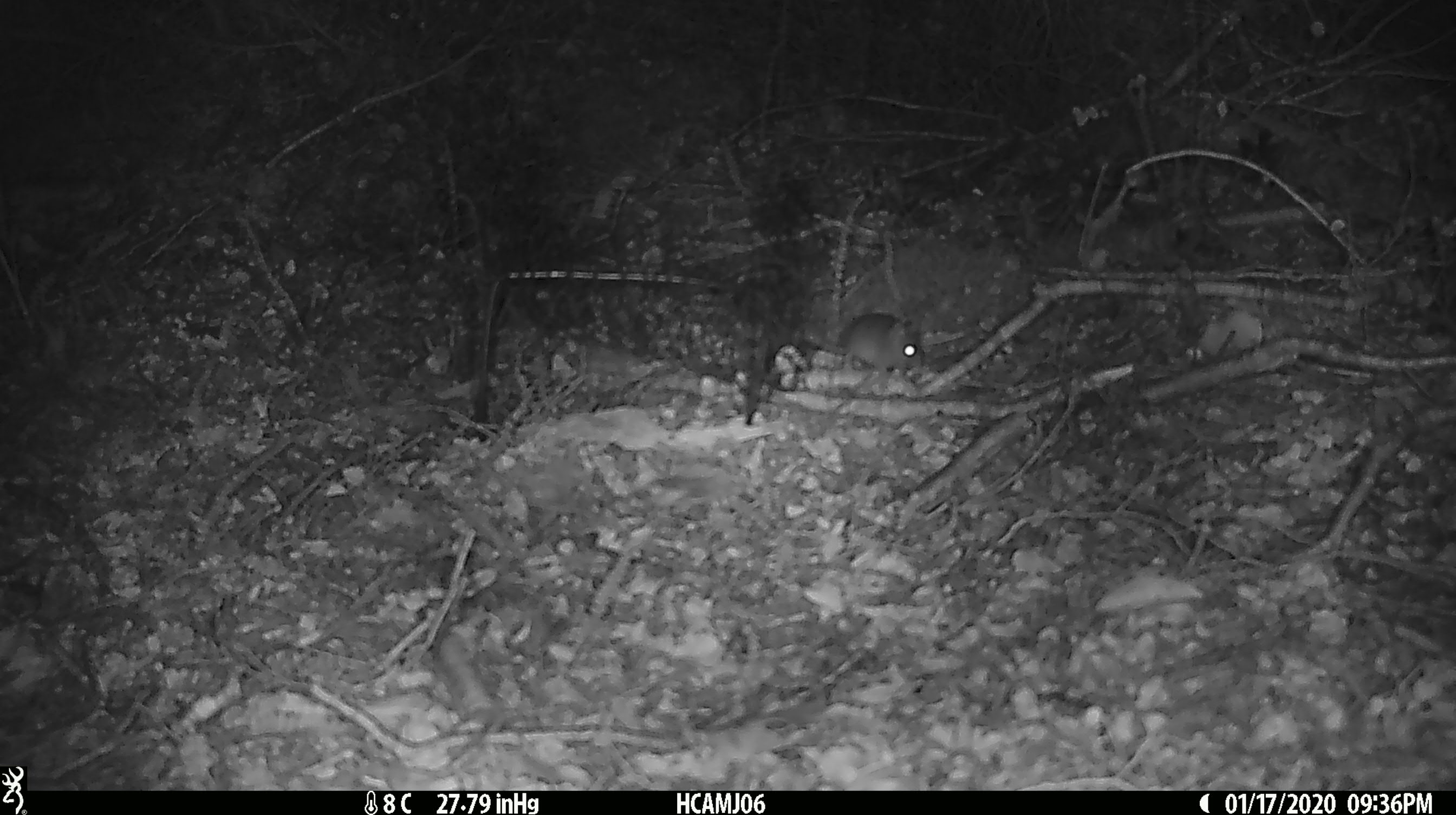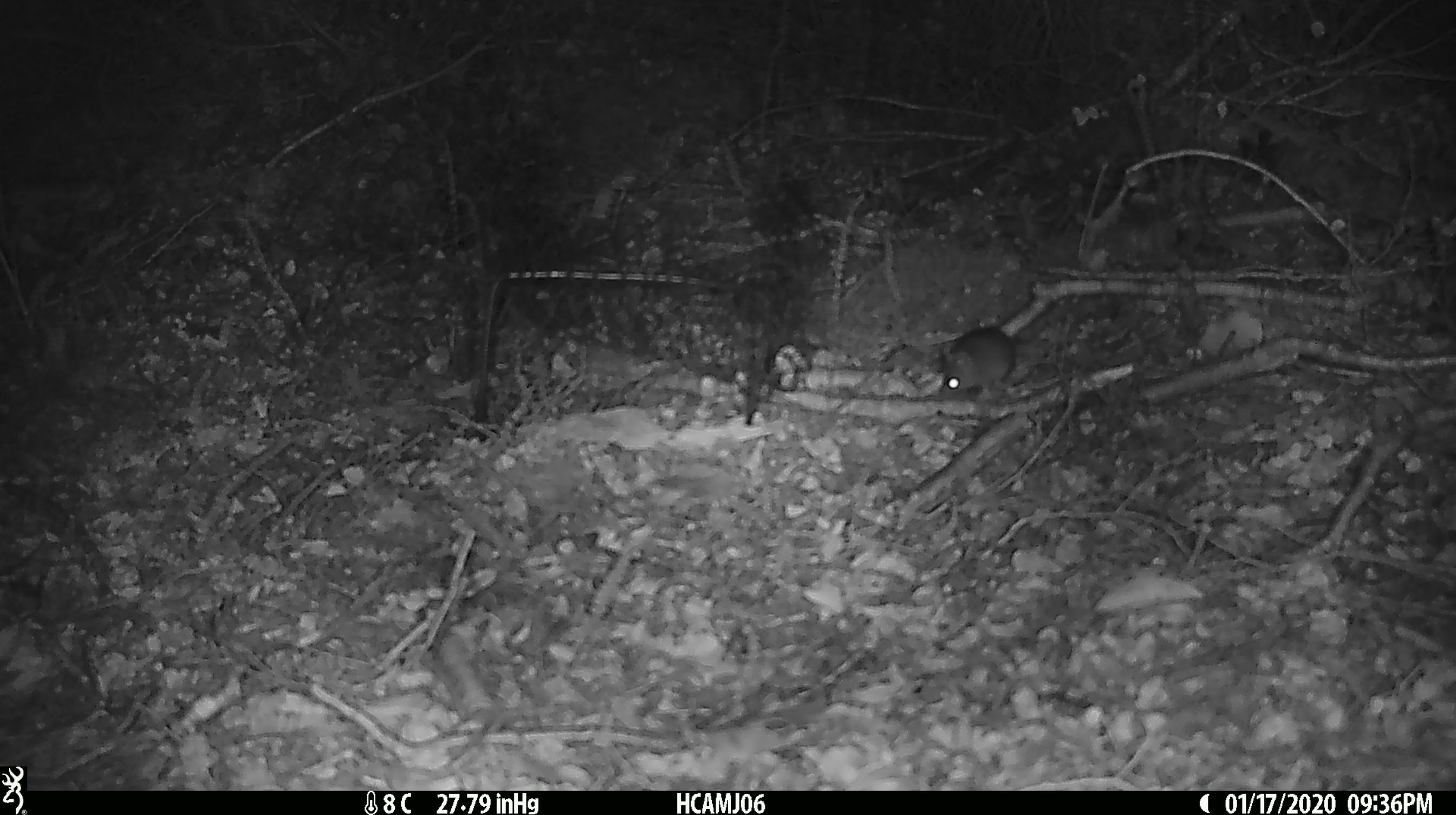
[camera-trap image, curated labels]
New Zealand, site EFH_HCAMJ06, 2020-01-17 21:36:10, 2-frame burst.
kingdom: Animalia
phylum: Chordata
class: Mammalia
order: Rodentia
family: Muridae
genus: Mus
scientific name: Mus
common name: mouse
Mouse (Mus).